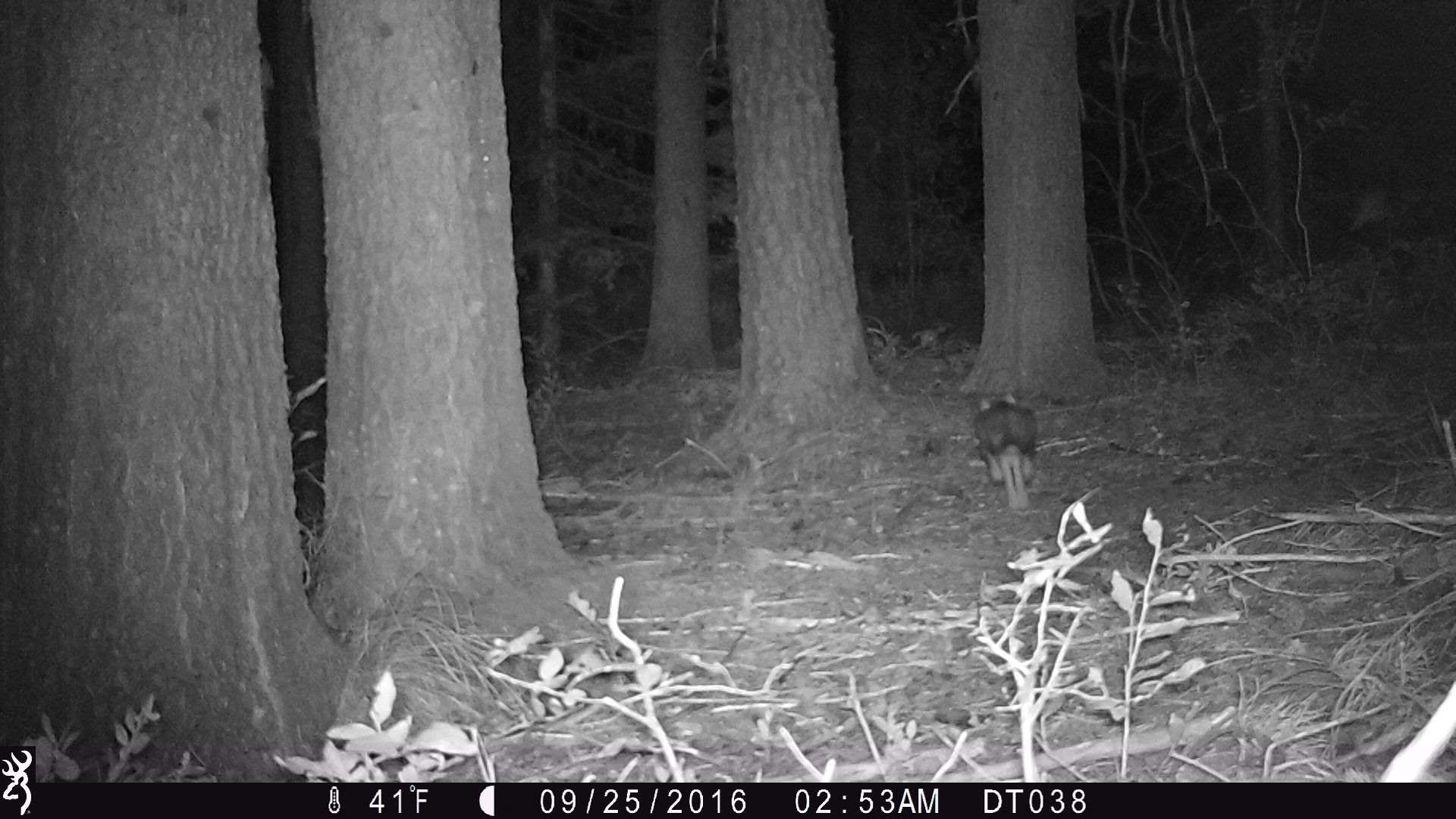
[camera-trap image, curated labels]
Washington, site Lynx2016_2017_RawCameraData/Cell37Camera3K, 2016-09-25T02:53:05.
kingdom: Animalia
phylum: Chordata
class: Mammalia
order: Lagomorpha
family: Leporidae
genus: Lepus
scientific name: Lepus americanus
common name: snowshoe hare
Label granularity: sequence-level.